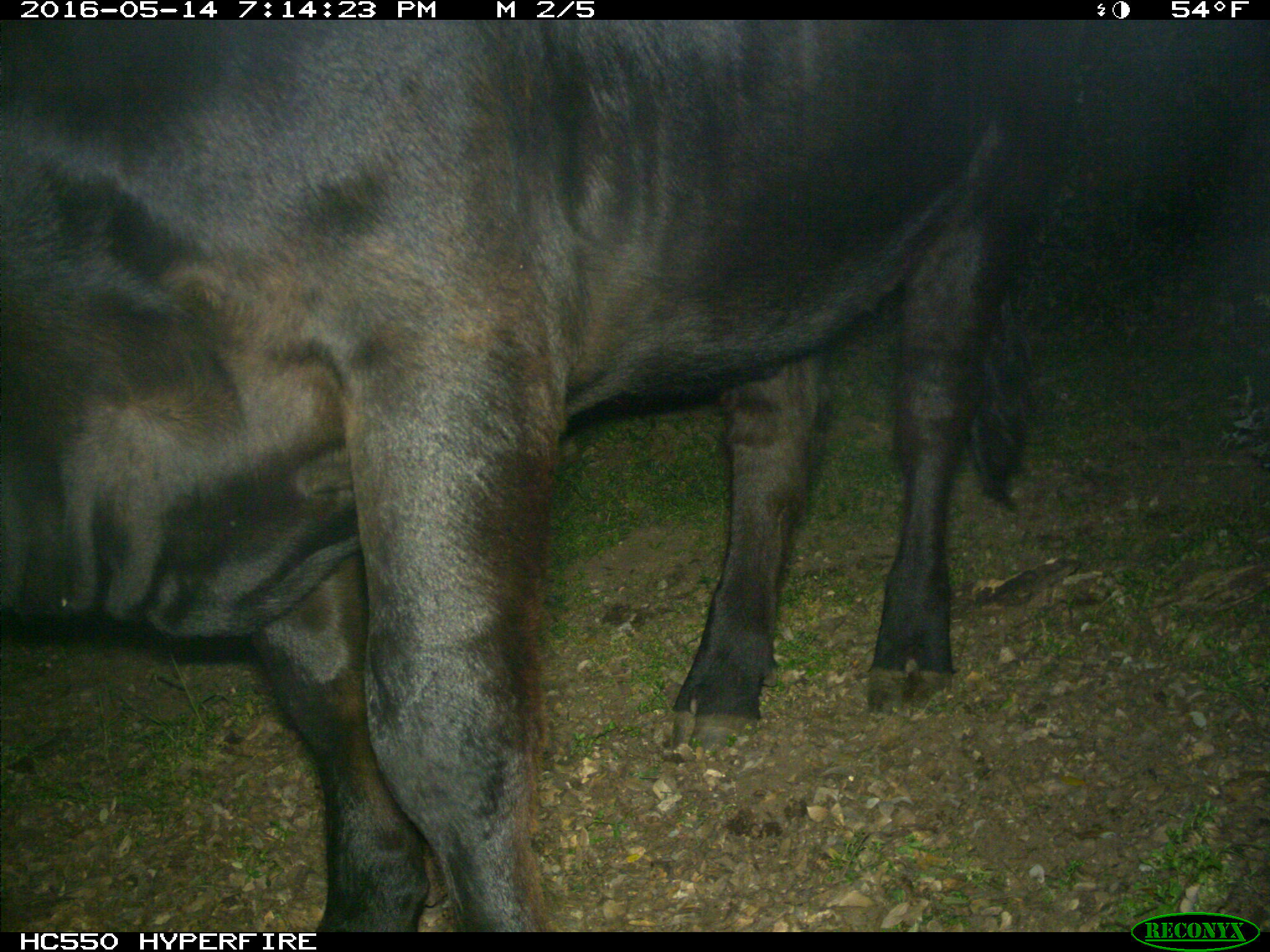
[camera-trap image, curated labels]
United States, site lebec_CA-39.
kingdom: Animalia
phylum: Chordata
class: Mammalia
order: Artiodactyla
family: Bovidae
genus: Bos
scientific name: Bos taurus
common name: domestic cow